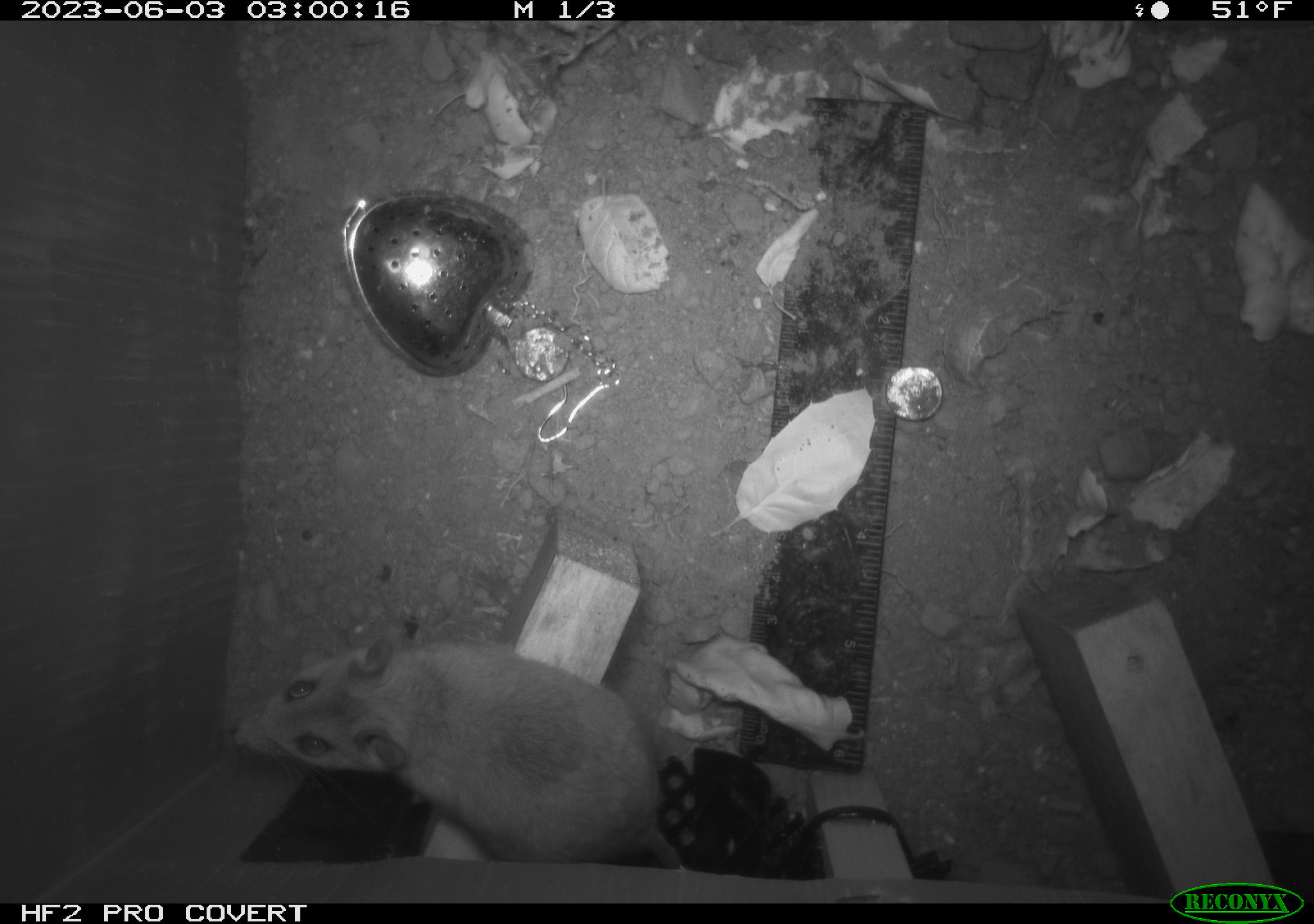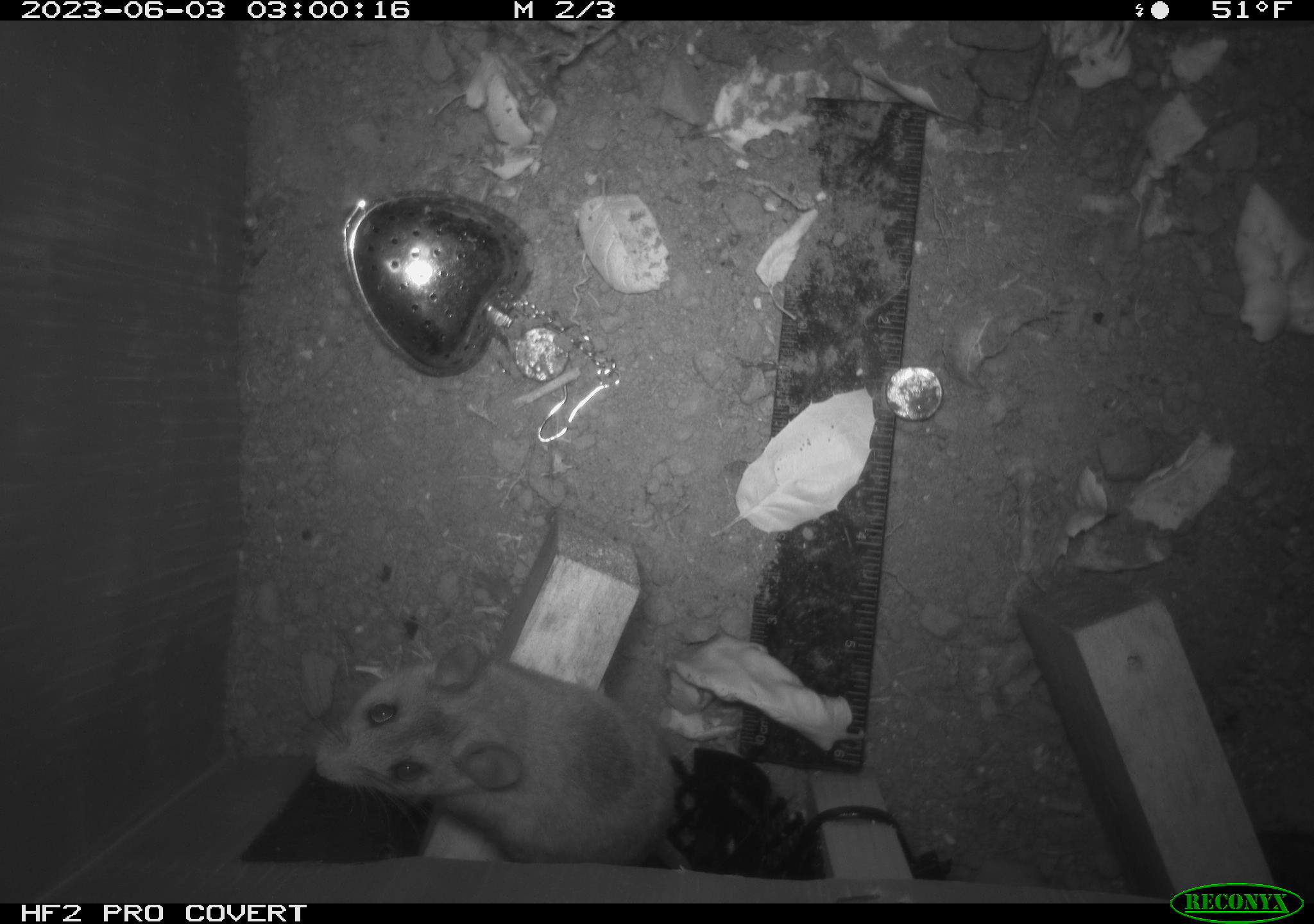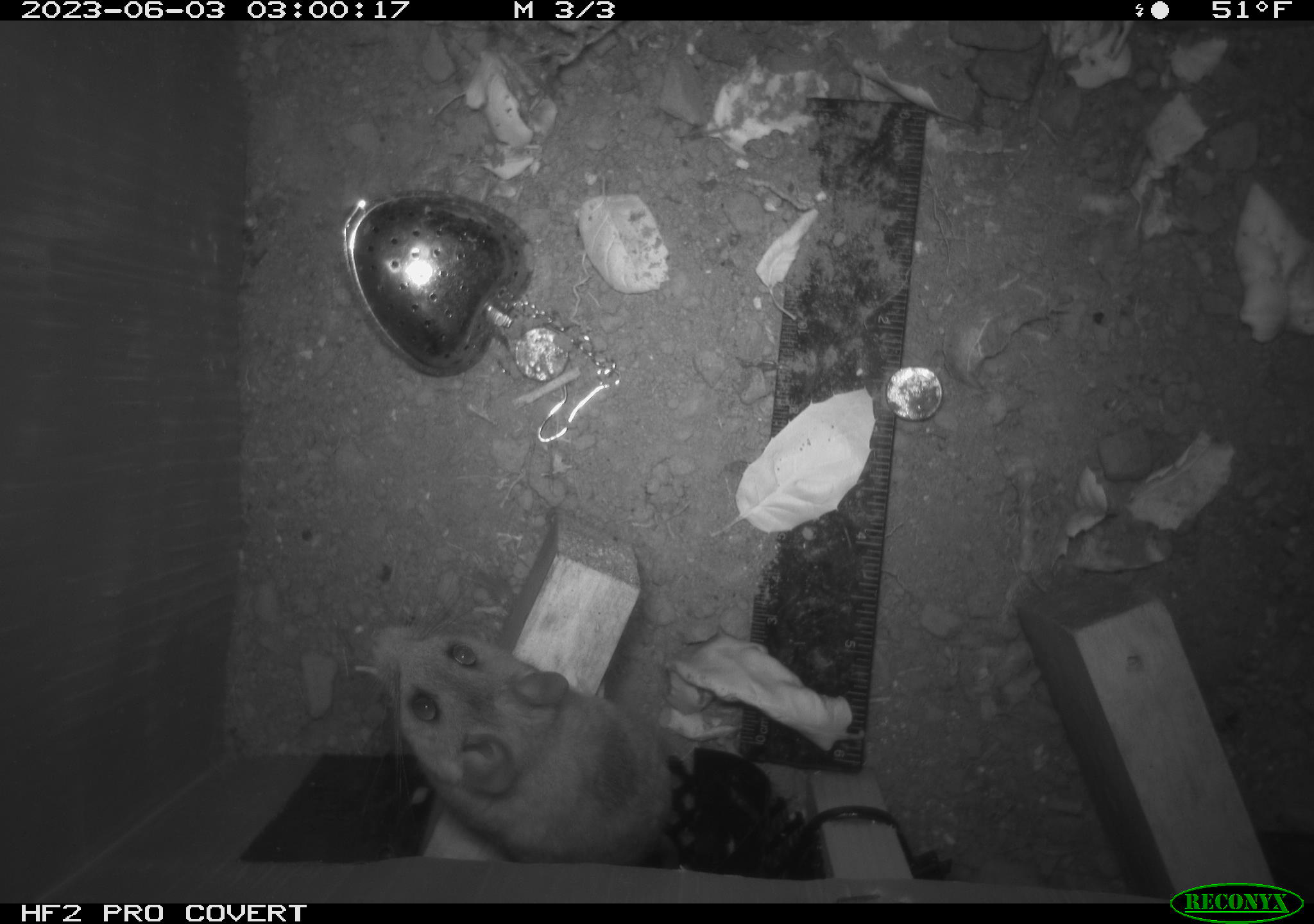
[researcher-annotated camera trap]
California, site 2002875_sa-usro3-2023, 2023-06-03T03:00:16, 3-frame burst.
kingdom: Animalia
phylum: Chordata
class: Mammalia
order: Rodentia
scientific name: Rodentia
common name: mouse species